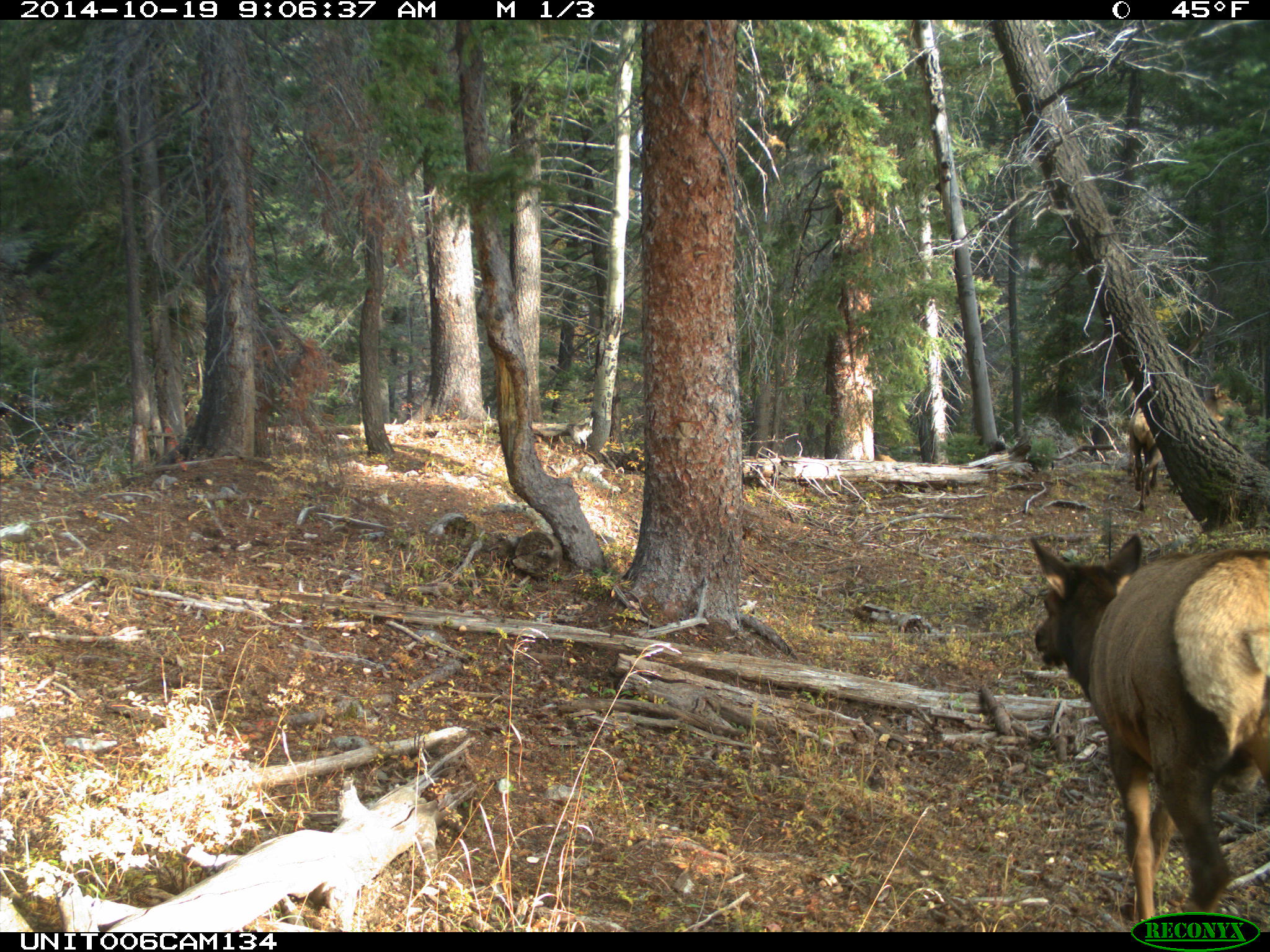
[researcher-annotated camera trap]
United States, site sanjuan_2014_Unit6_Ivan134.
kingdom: Animalia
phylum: Chordata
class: Mammalia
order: Artiodactyla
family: Cervidae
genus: Cervus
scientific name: Cervus elaphus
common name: red deer